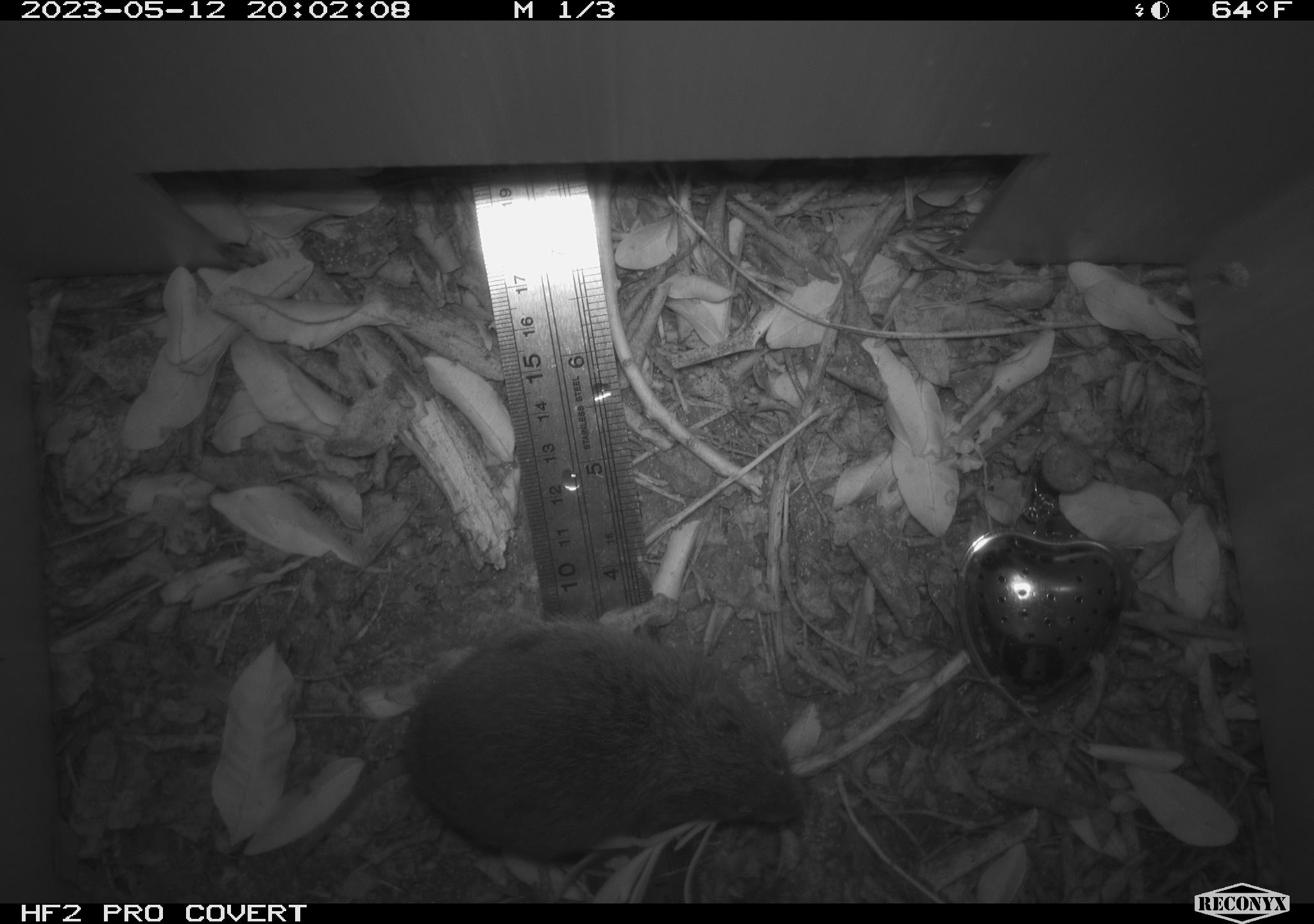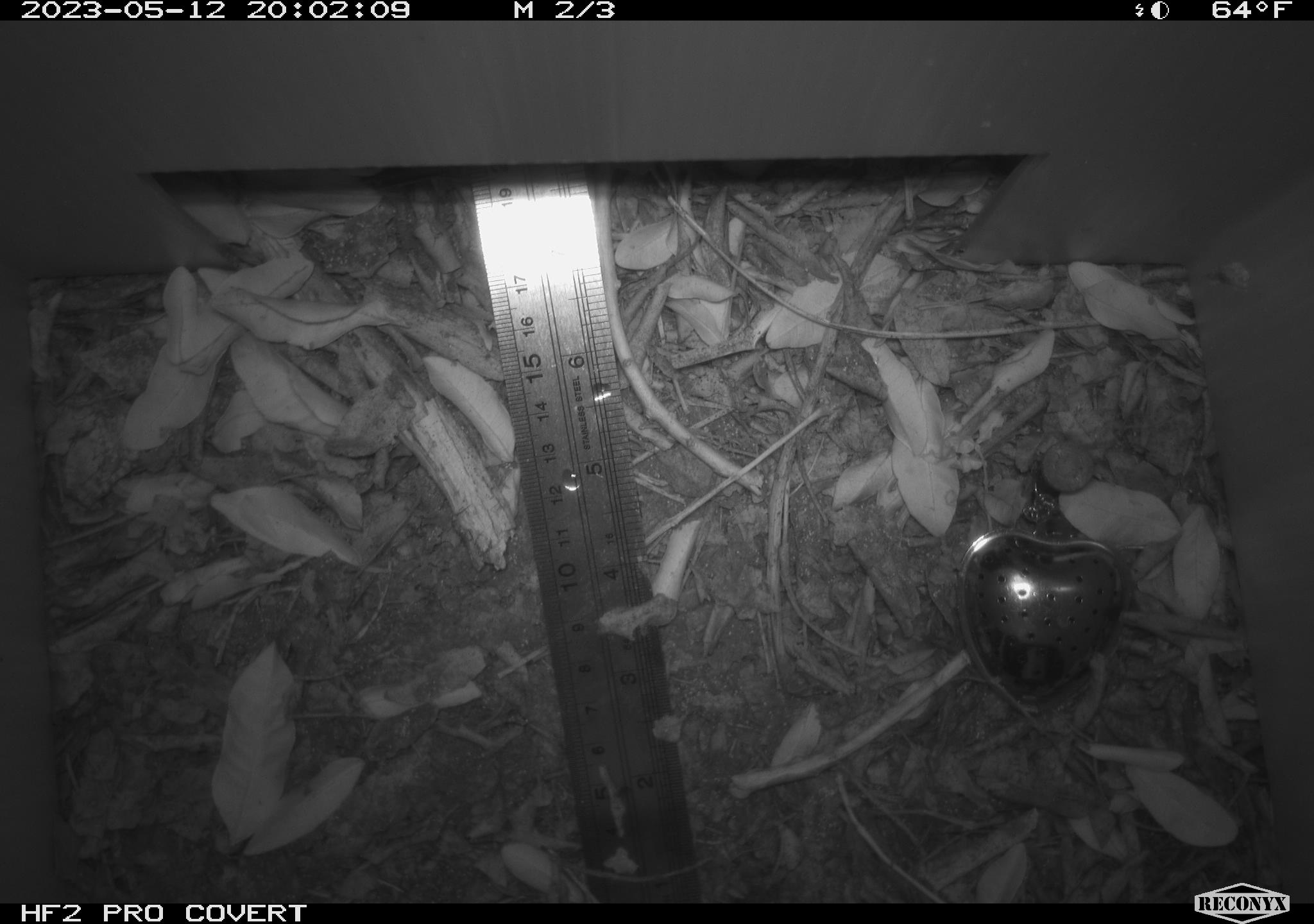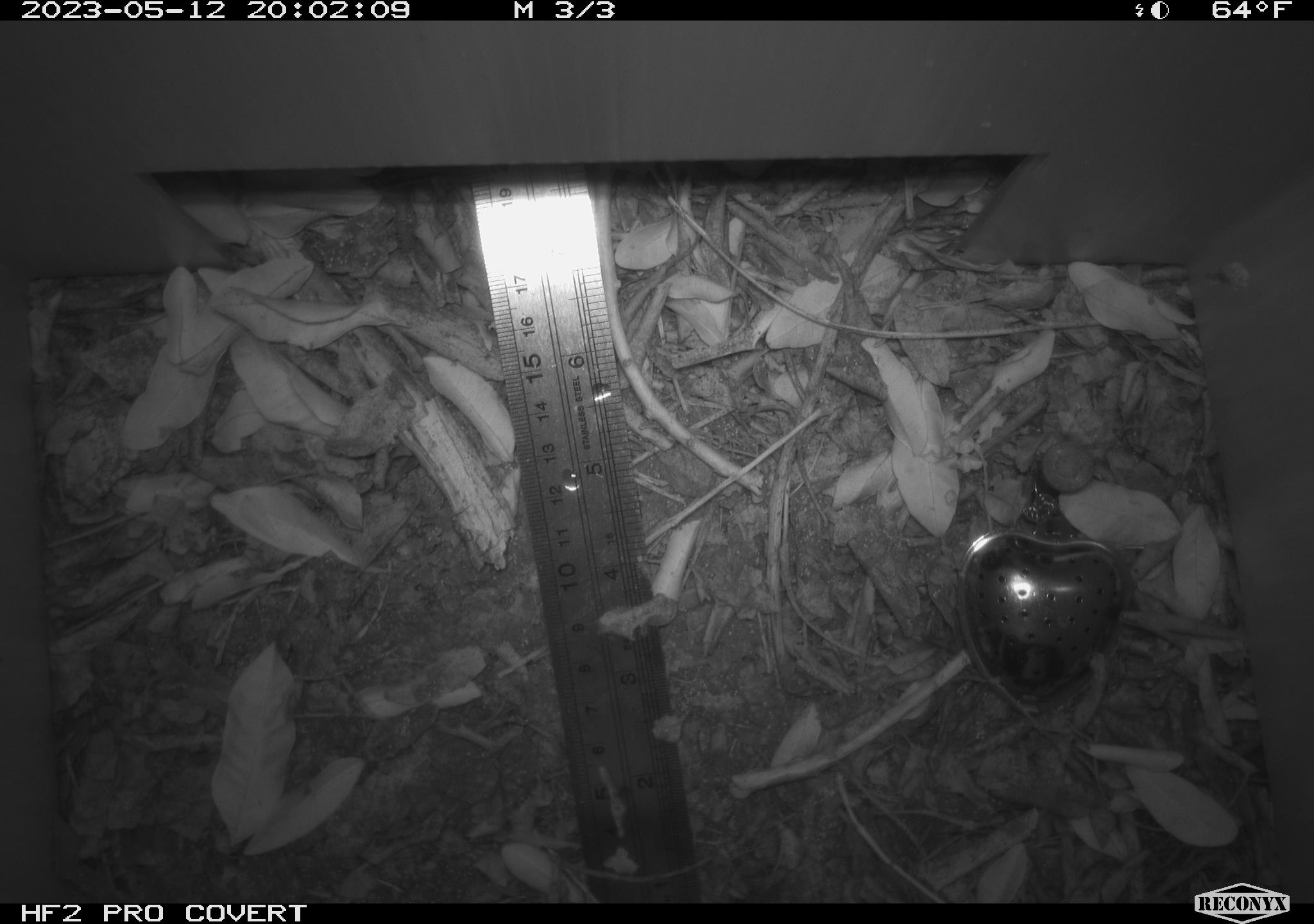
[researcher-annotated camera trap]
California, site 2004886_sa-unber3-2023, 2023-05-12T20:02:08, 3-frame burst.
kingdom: Animalia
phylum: Chordata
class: Mammalia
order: Rodentia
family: Cricetidae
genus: Microtus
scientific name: Microtus californicus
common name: california vole